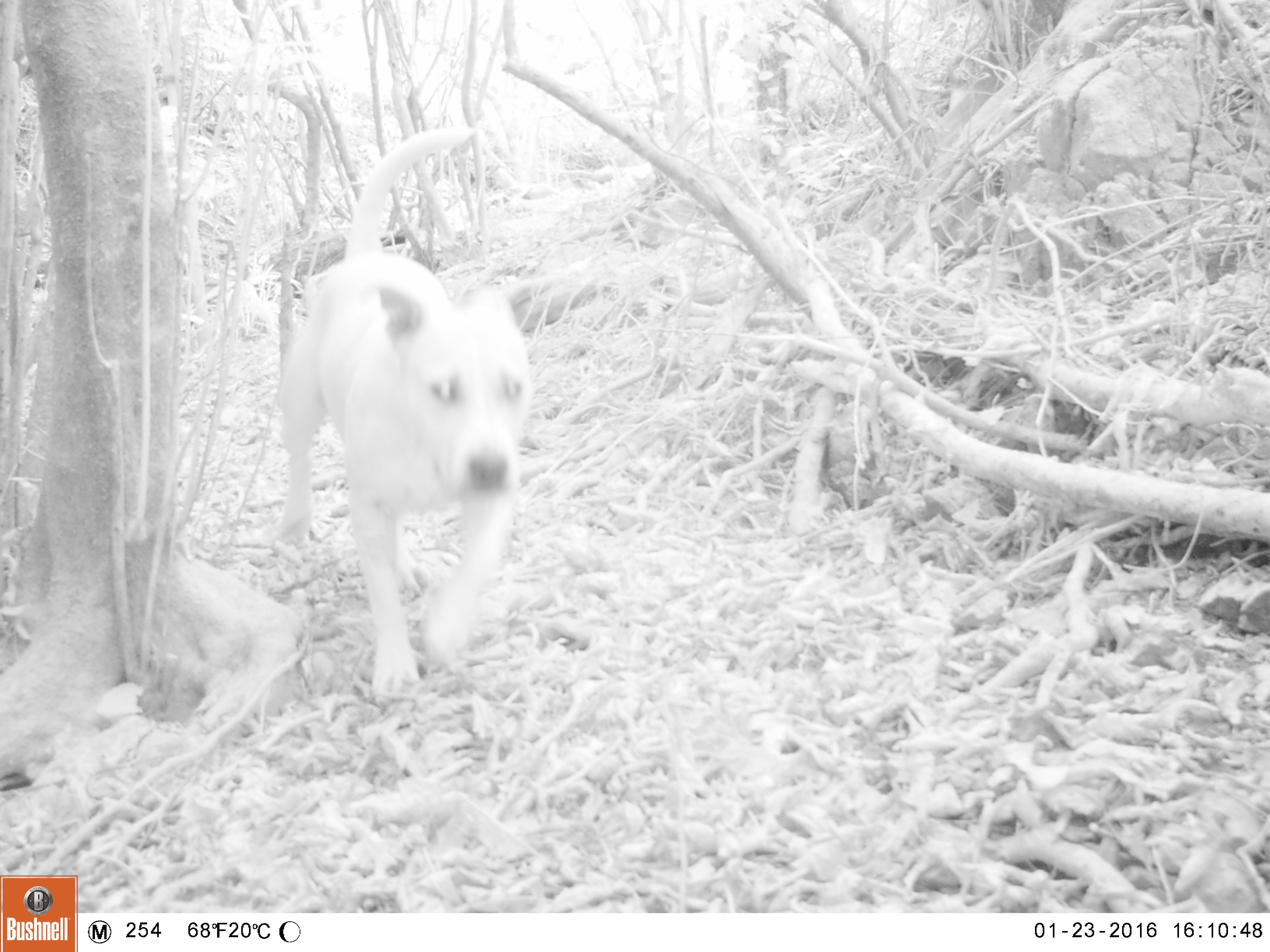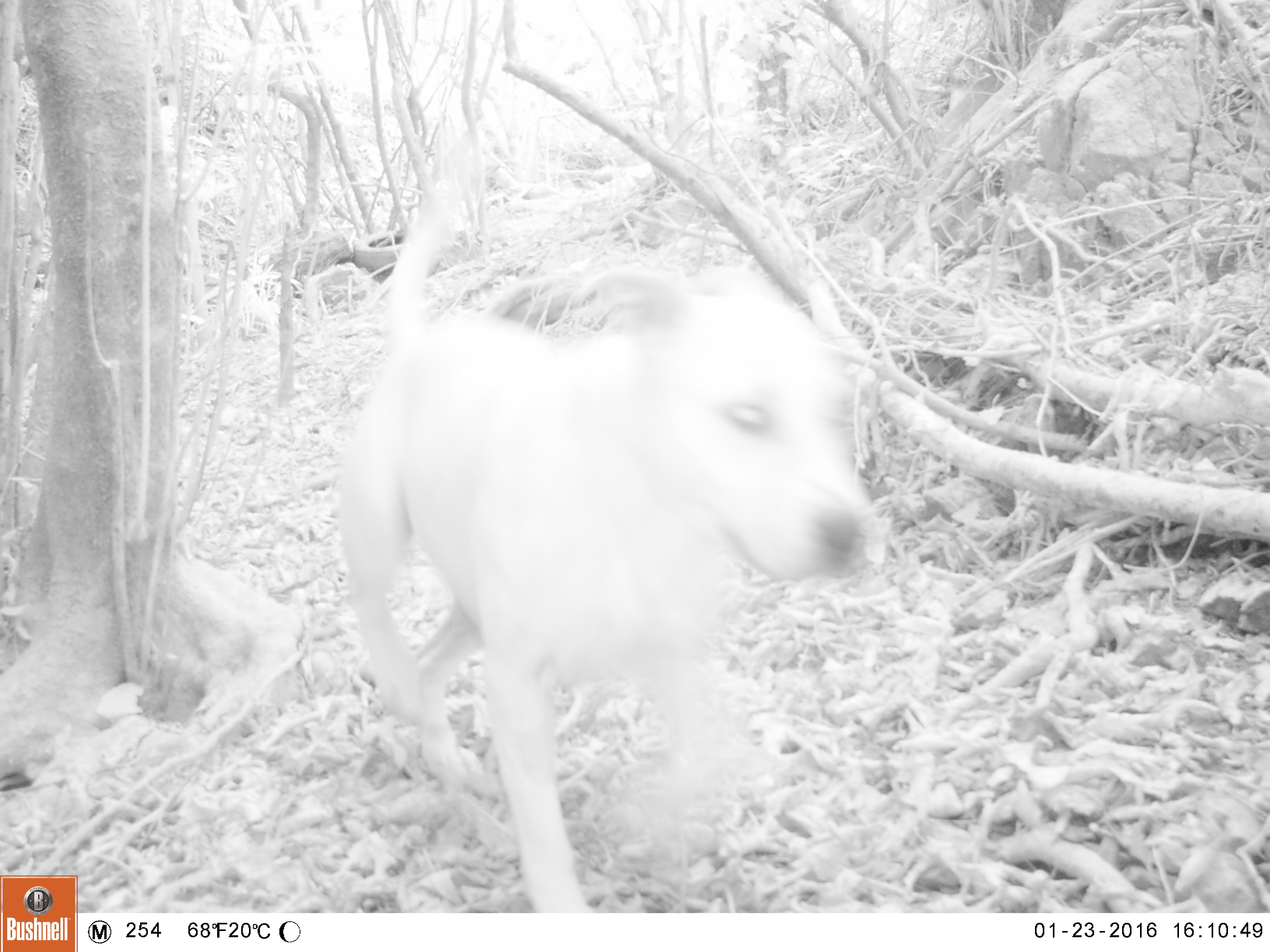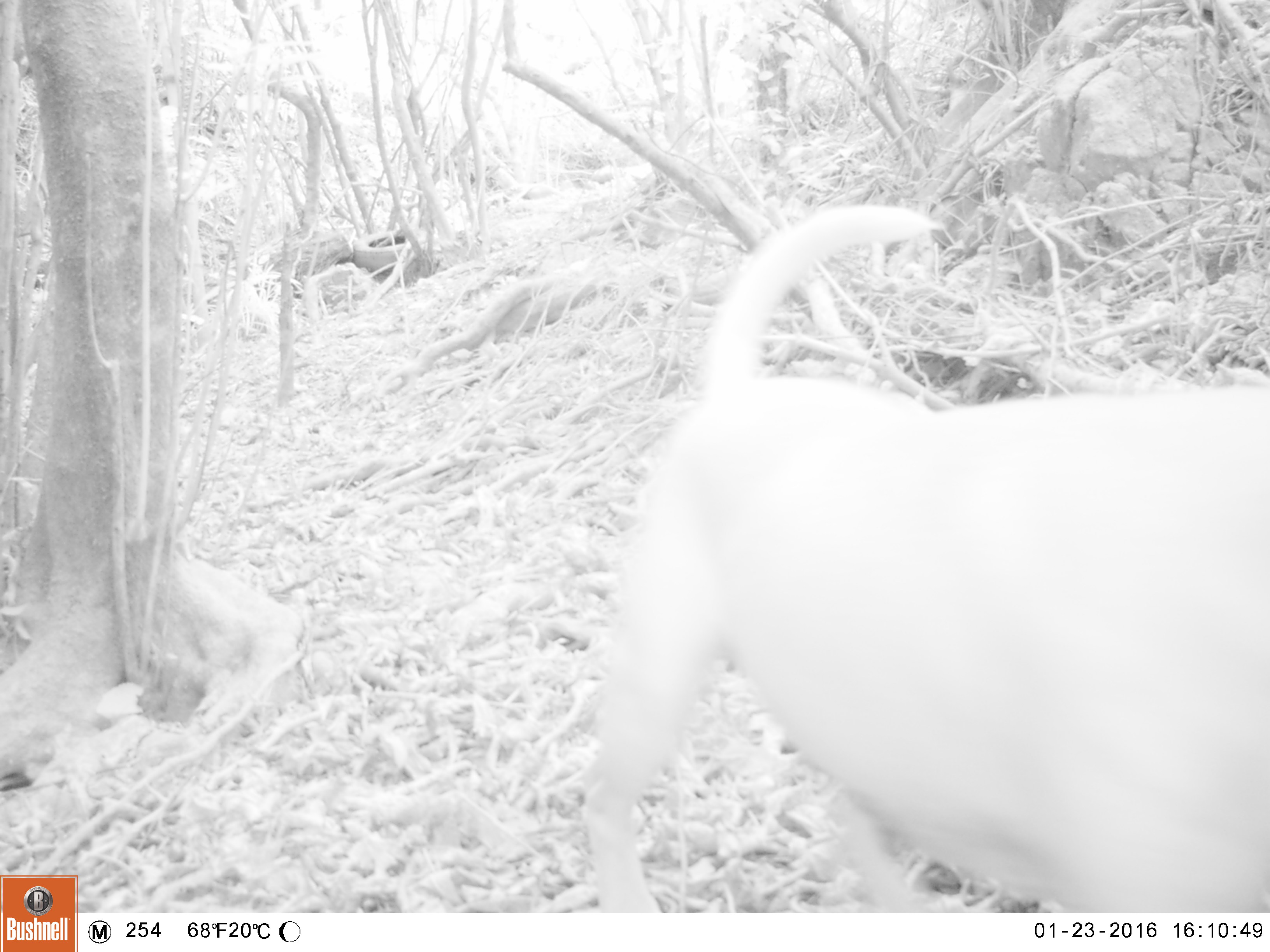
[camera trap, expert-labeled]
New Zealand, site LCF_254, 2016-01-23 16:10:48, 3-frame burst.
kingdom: Animalia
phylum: Chordata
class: Mammalia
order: Carnivora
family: Canidae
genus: Canis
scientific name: Canis familiaris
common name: domestic dog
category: dog